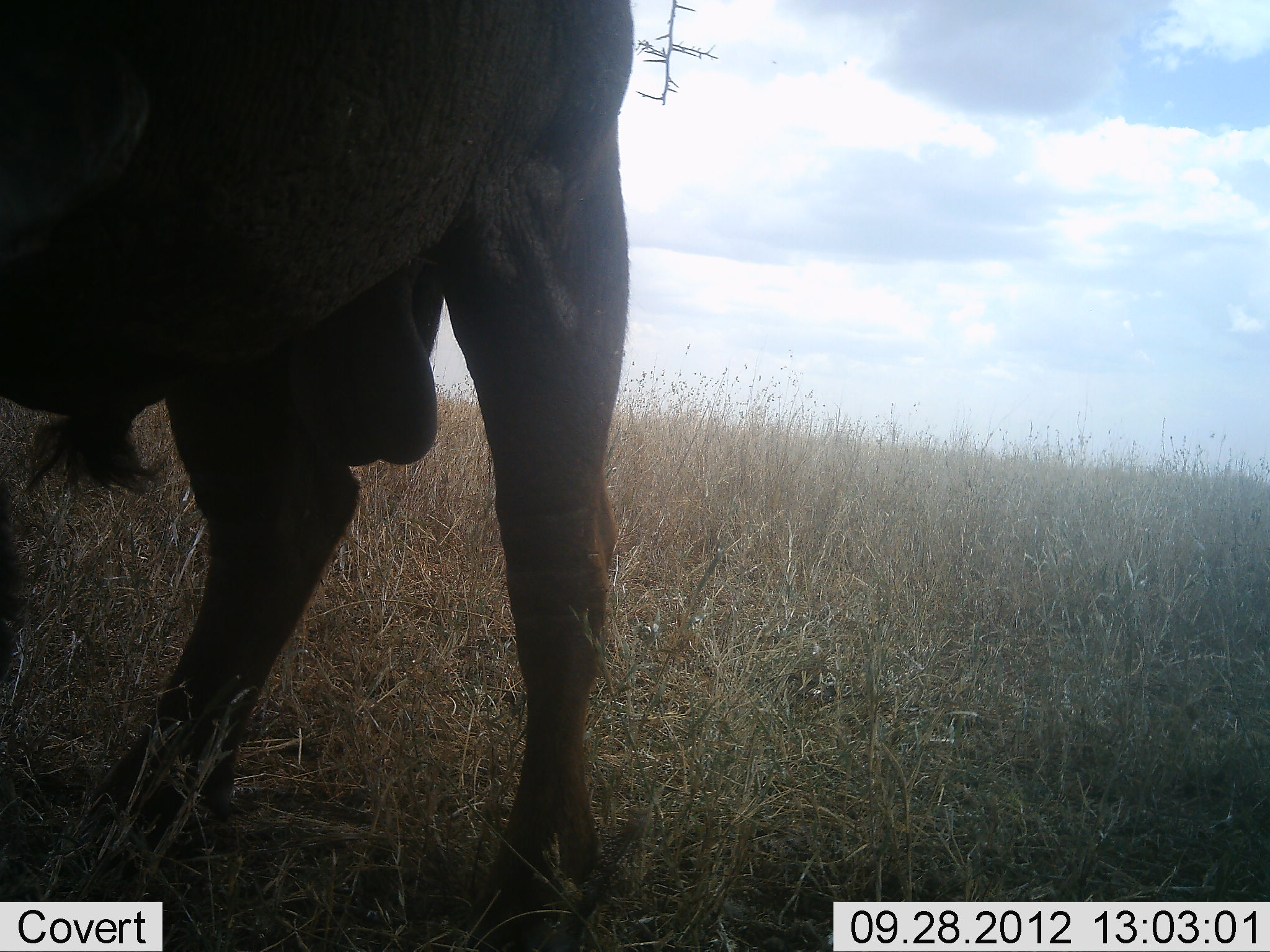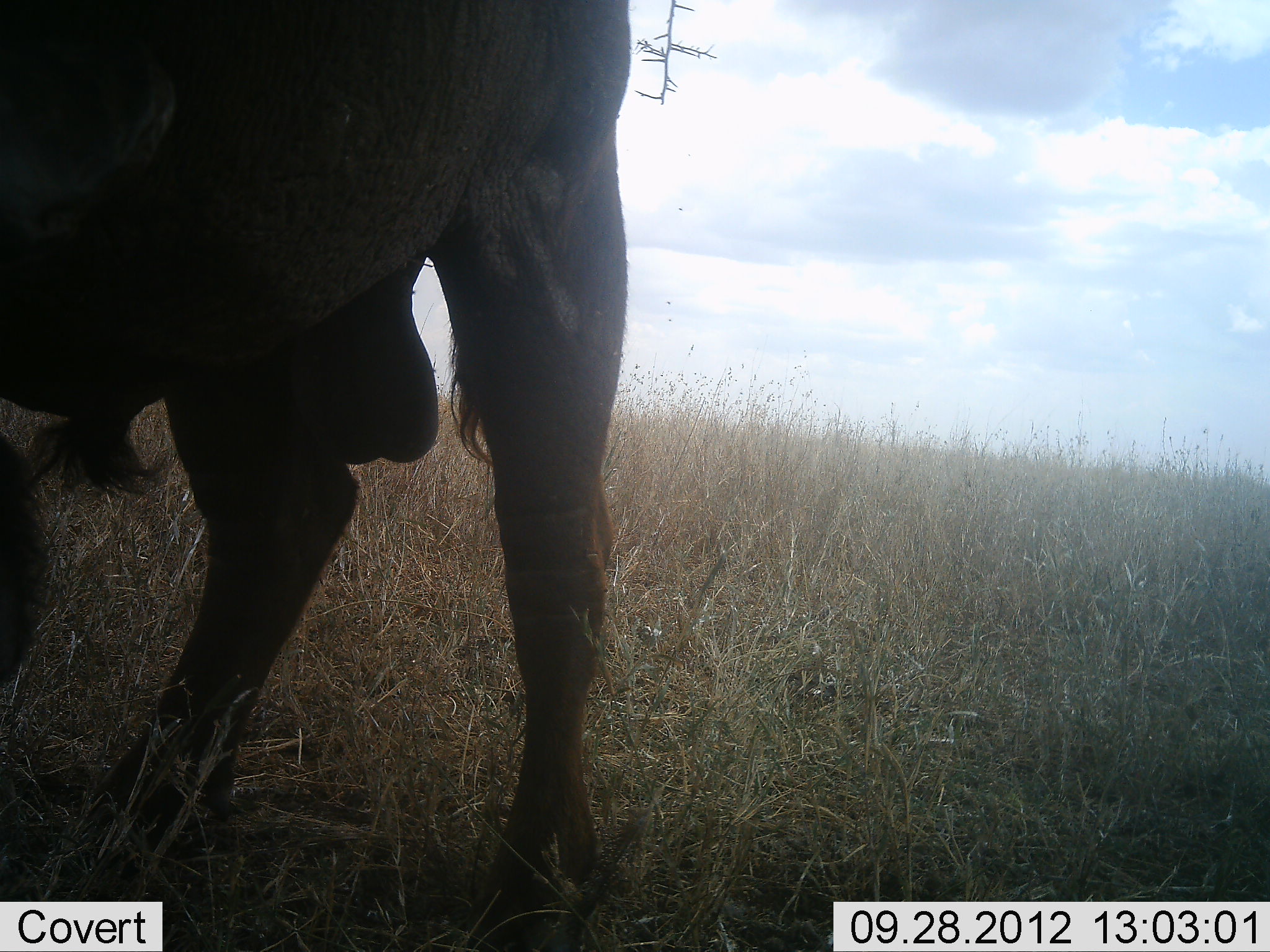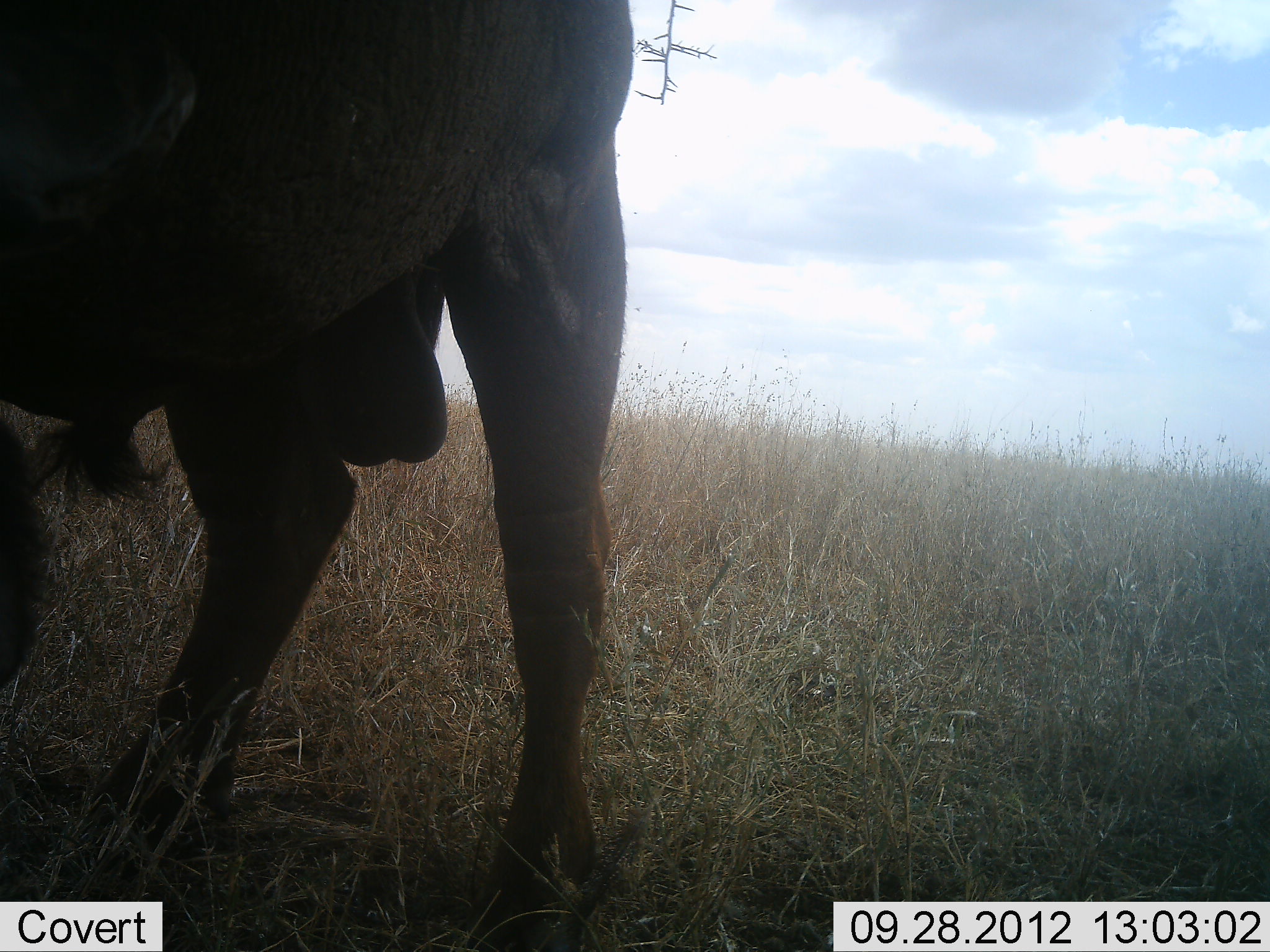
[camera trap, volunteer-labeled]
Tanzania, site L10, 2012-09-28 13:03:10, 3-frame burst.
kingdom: Animalia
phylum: Chordata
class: Mammalia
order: Artiodactyla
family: Bovidae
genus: Connochaetes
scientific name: Connochaetes taurinus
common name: blue wildebeest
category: wildebeest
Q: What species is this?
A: Wildebeest (blue wildebeest) (Connochaetes taurinus).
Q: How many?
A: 1.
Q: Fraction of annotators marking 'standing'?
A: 90%.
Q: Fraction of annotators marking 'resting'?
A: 0%.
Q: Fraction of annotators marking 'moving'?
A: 0%.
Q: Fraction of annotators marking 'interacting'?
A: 0%.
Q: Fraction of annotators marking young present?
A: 0%.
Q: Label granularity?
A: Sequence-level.